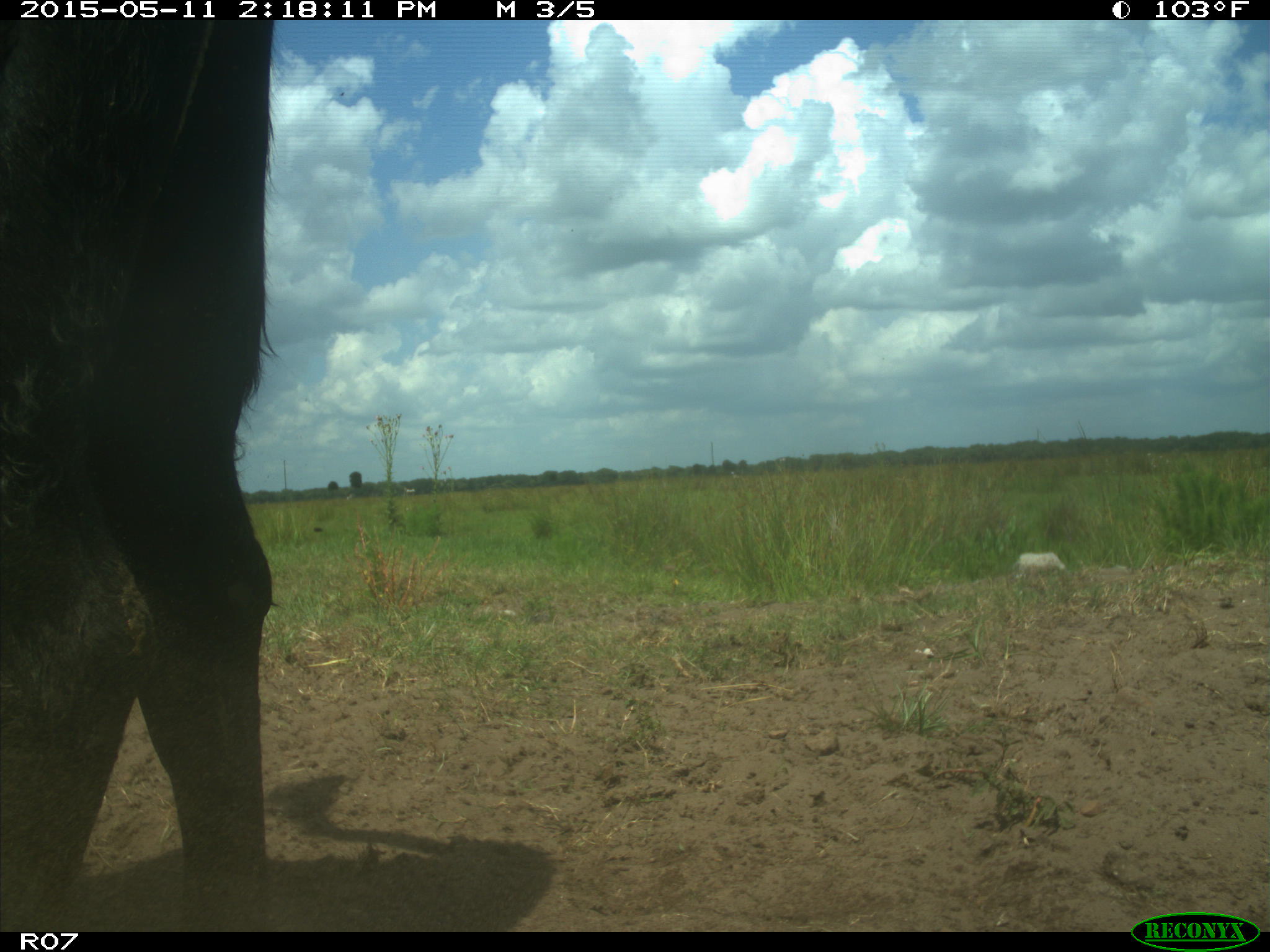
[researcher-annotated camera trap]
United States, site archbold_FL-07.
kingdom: Animalia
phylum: Chordata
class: Mammalia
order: Artiodactyla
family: Bovidae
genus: Bos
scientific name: Bos taurus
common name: domestic cow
Bos taurus (domestic cow).